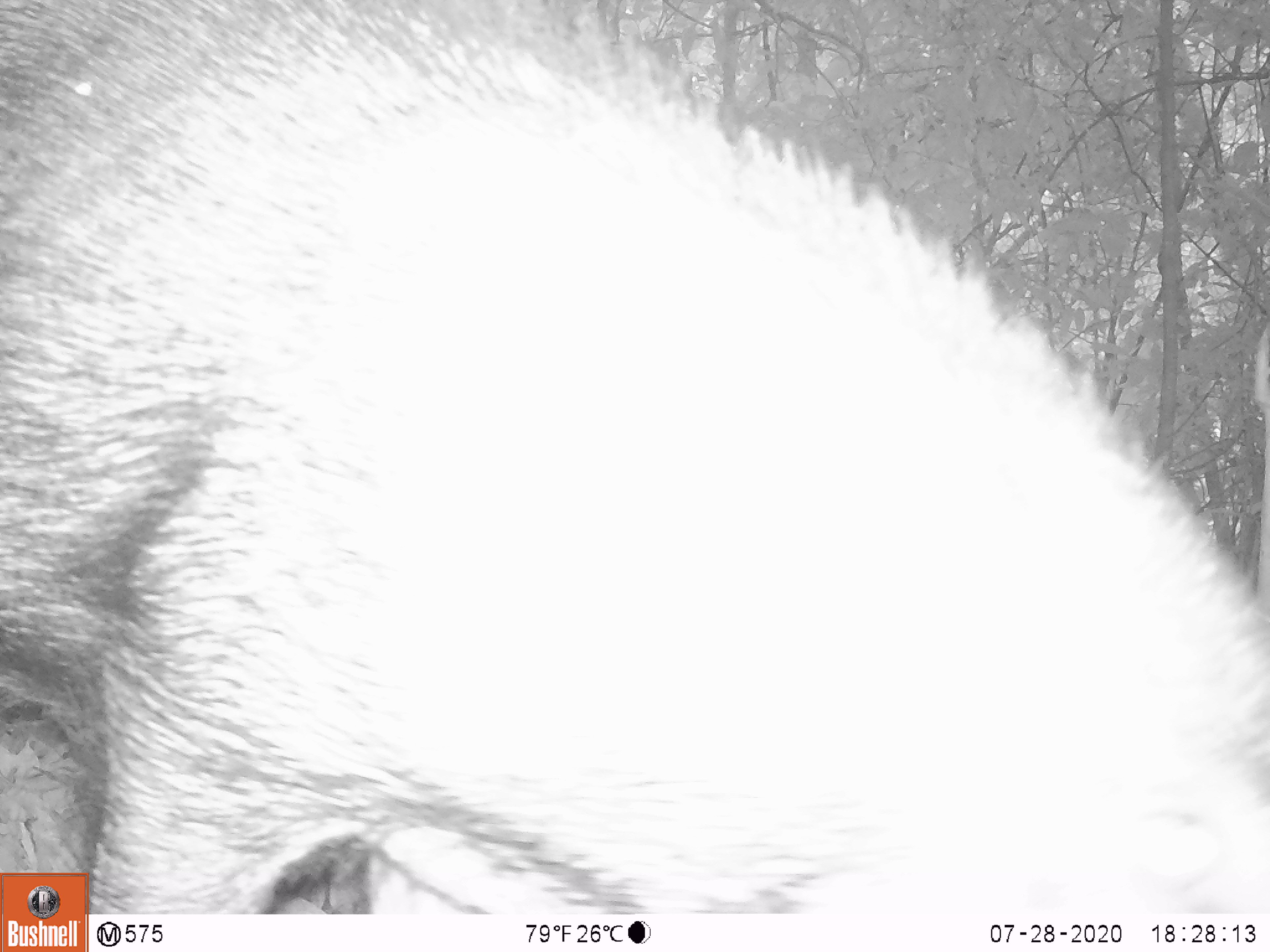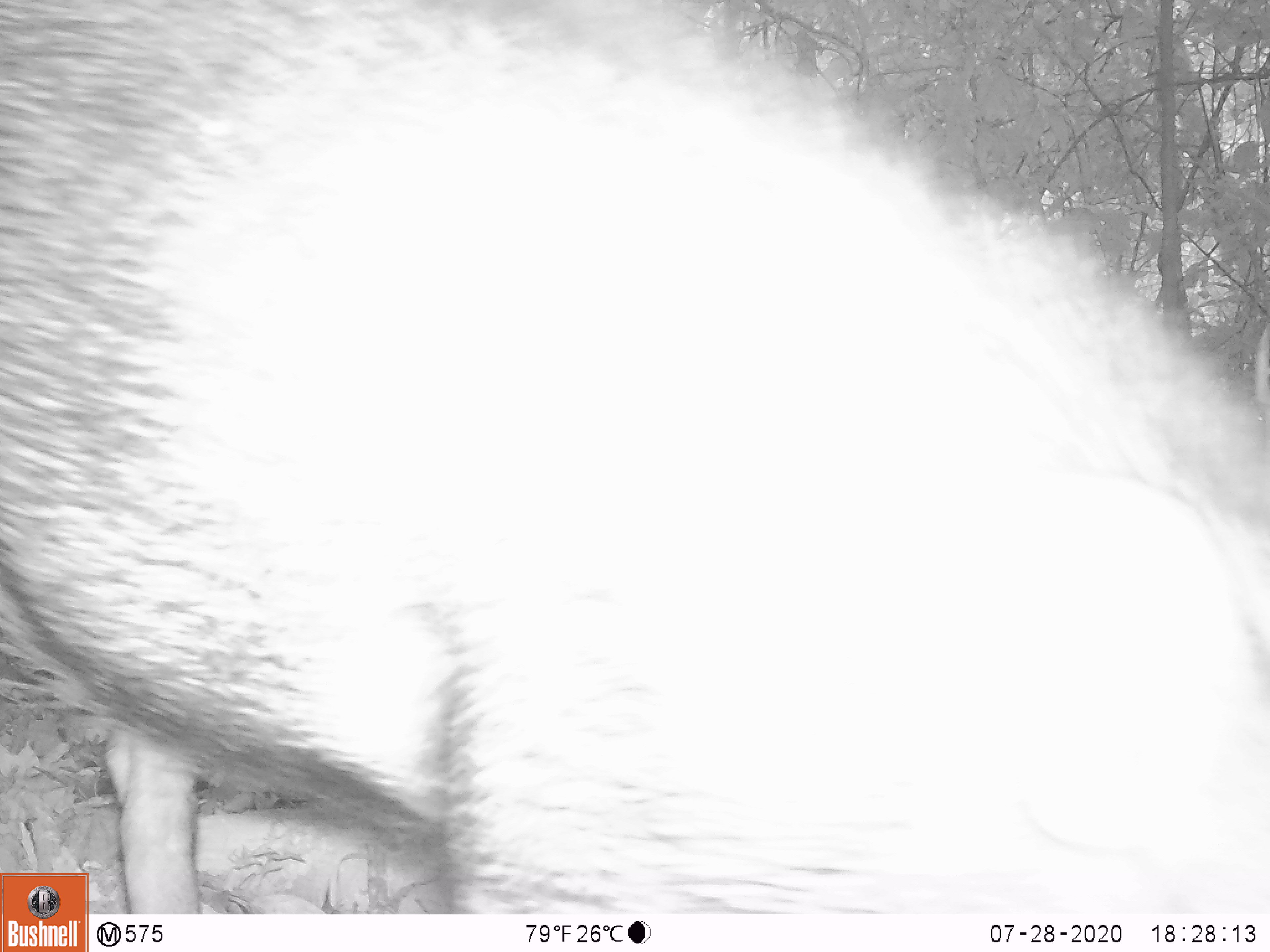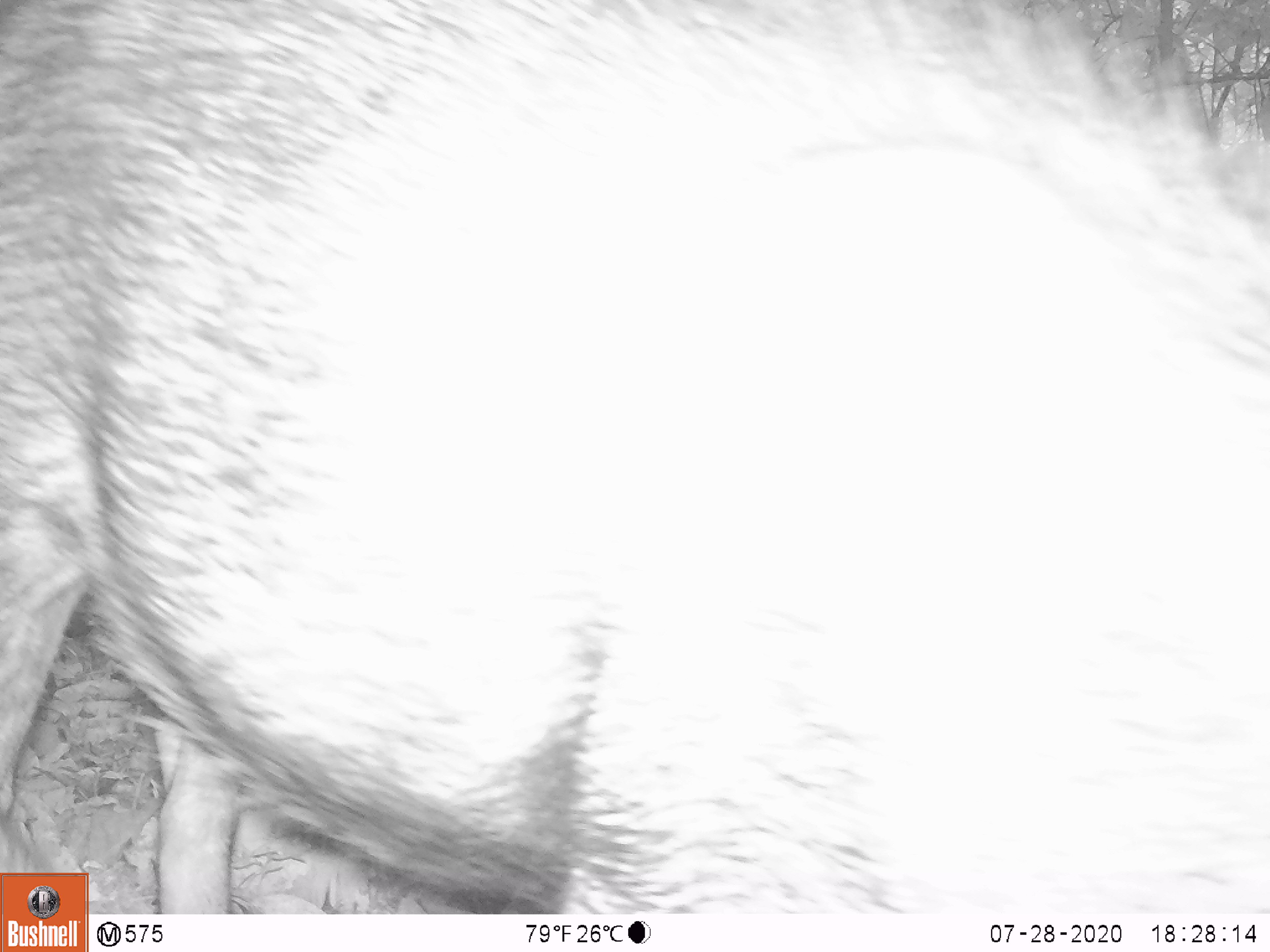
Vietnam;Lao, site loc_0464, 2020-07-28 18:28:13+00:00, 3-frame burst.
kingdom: Animalia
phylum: Chordata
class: Mammalia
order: Artiodactyla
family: Suidae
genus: Sus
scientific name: Sus scrofa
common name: eurasian wild pig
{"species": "eurasian wild pig (Sus scrofa)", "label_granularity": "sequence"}